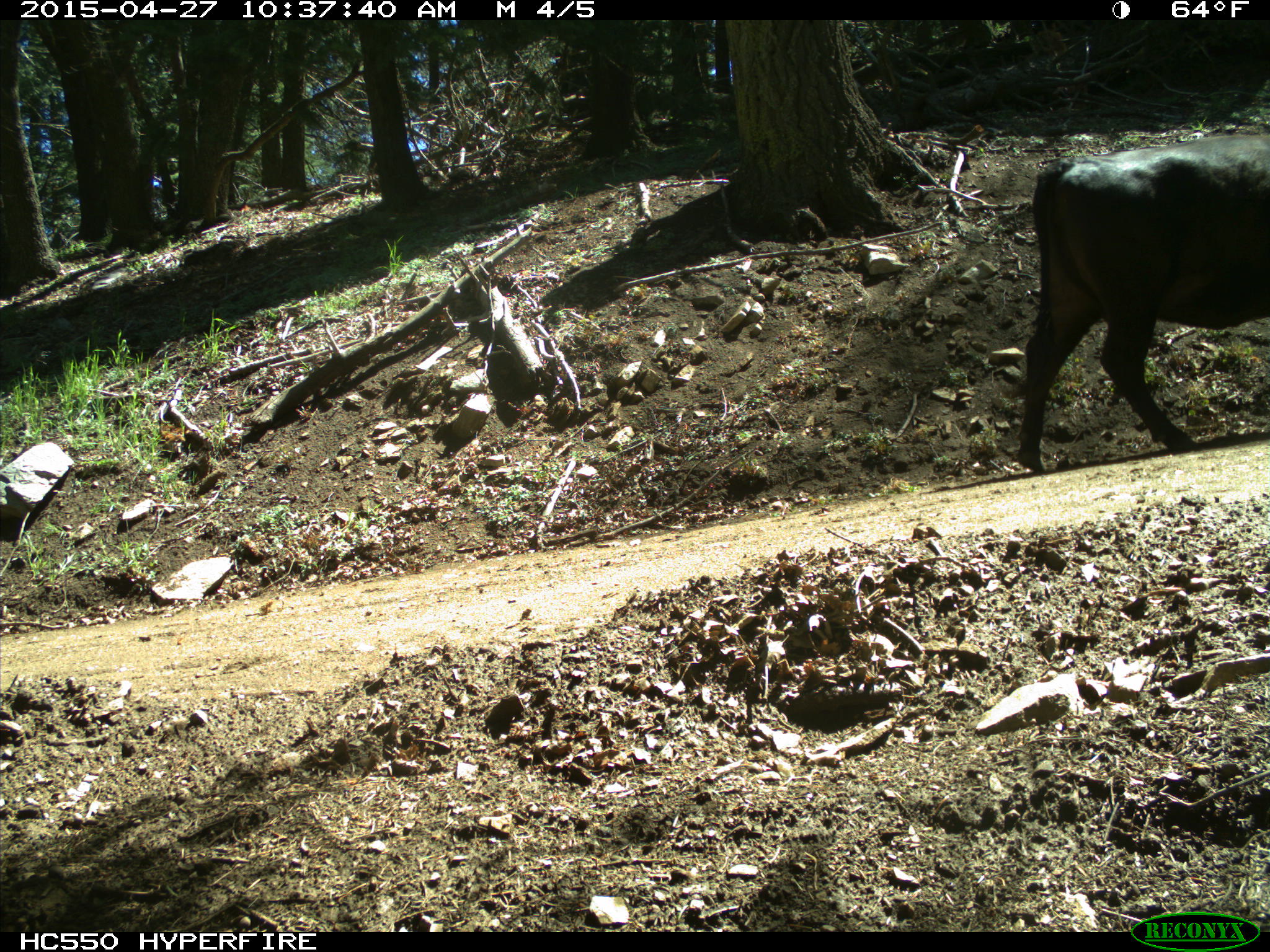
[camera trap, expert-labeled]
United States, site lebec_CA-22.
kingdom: Animalia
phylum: Chordata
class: Mammalia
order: Artiodactyla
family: Bovidae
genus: Bos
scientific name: Bos taurus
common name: domestic cow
Bos taurus (domestic cow).